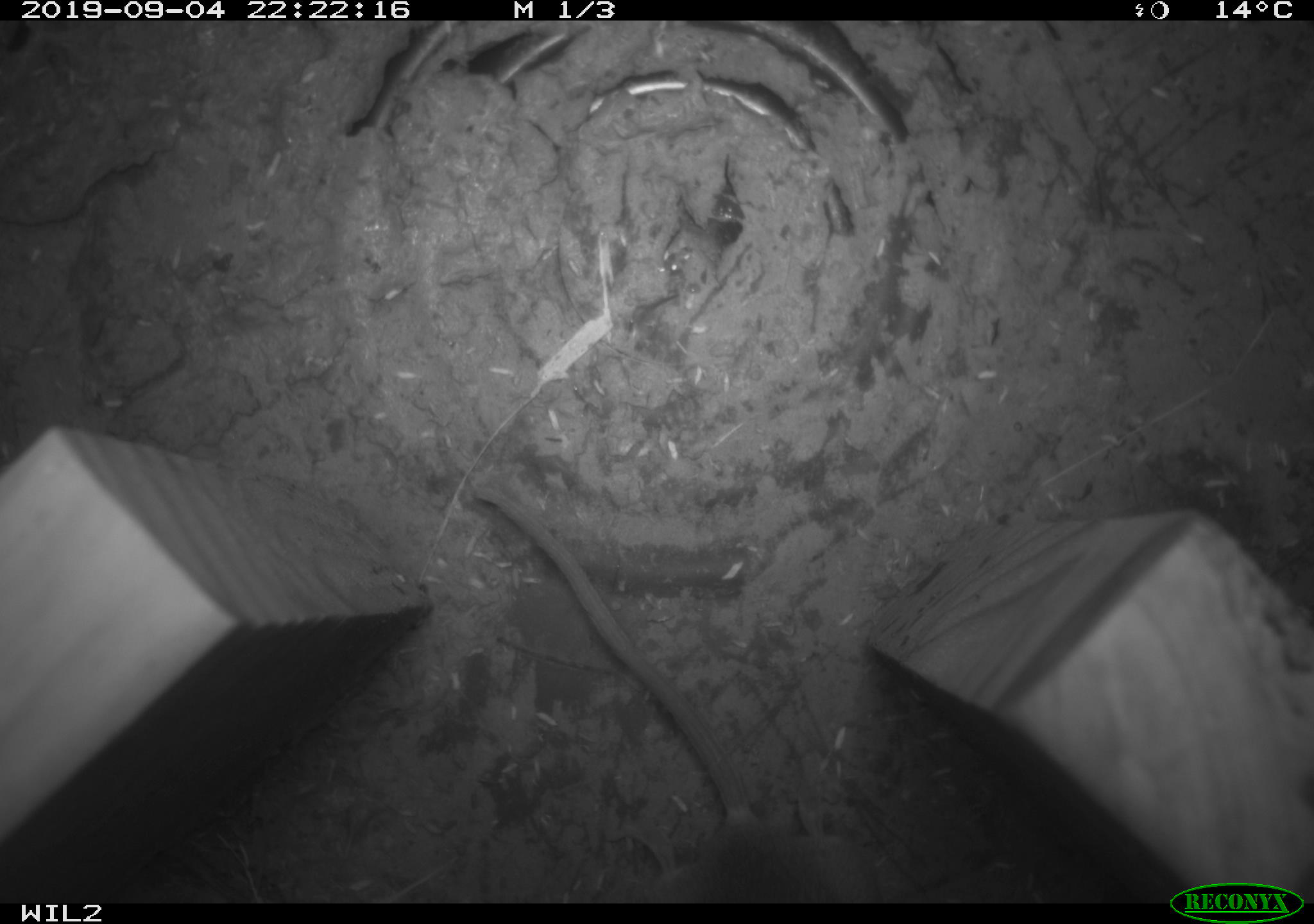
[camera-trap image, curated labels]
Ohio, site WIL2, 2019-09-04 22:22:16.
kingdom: Animalia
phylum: Chordata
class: Mammalia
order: Rodentia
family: Cricetidae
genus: Peromyscus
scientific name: Peromyscus leucopus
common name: white-footed mouse